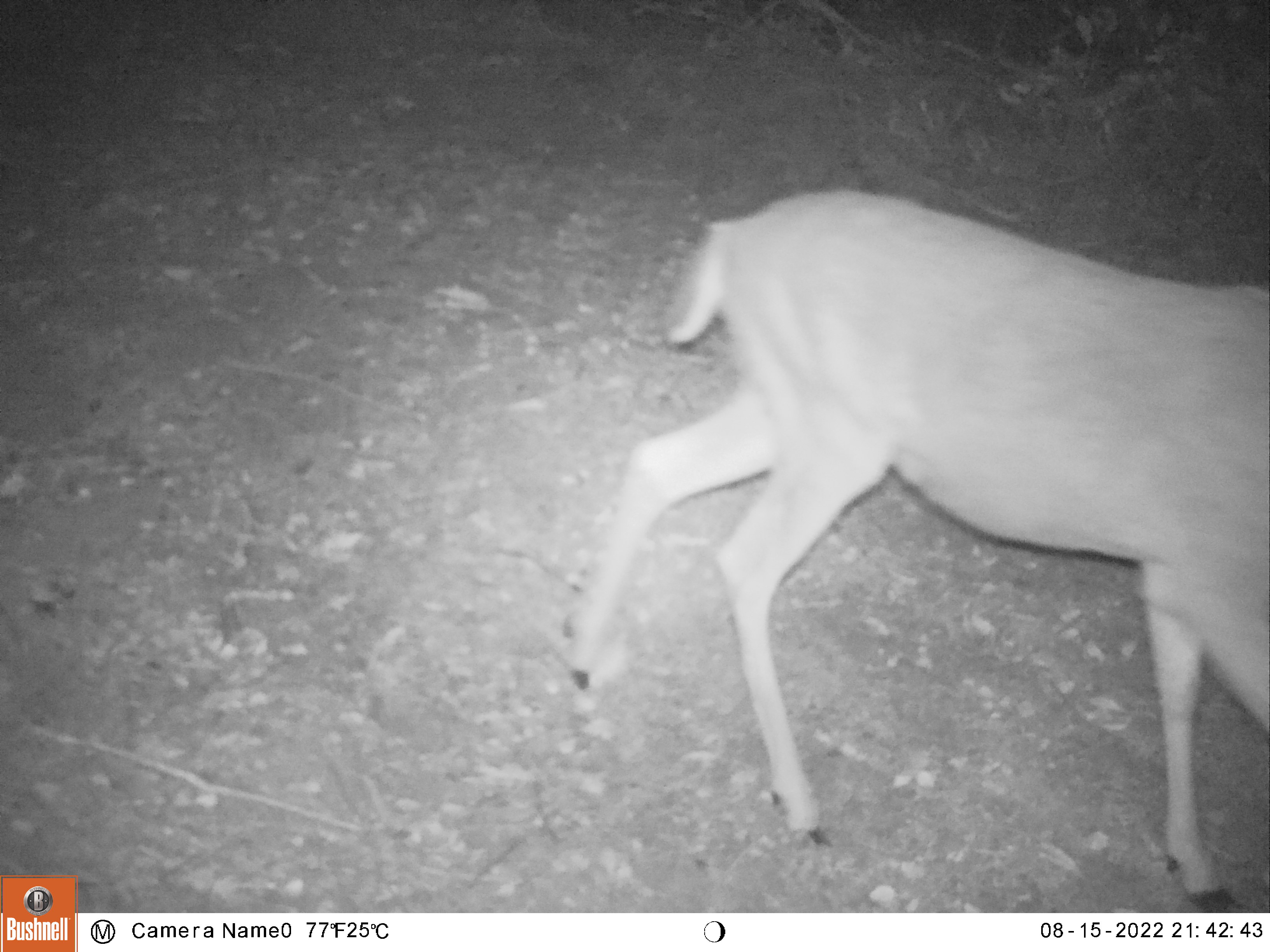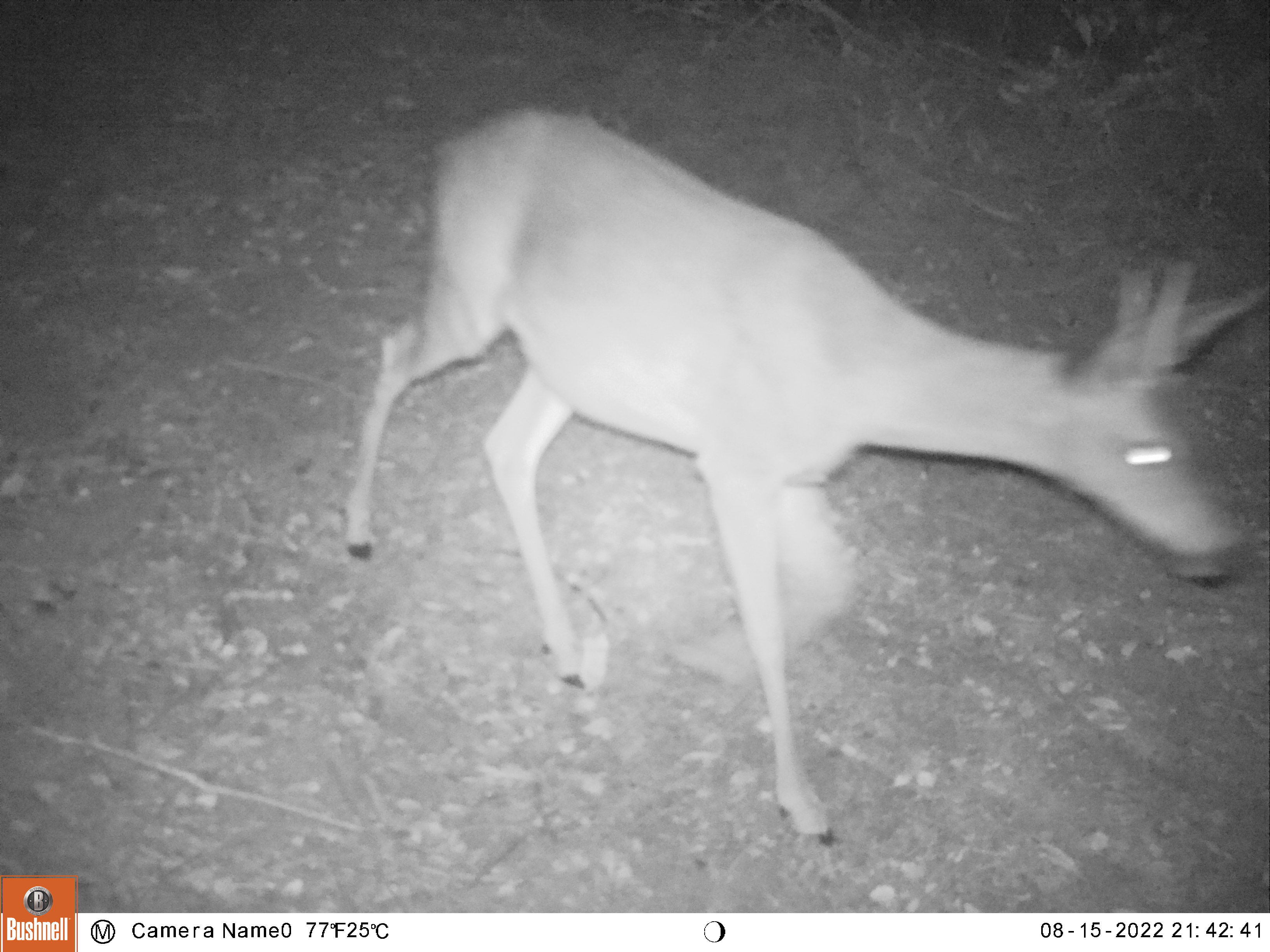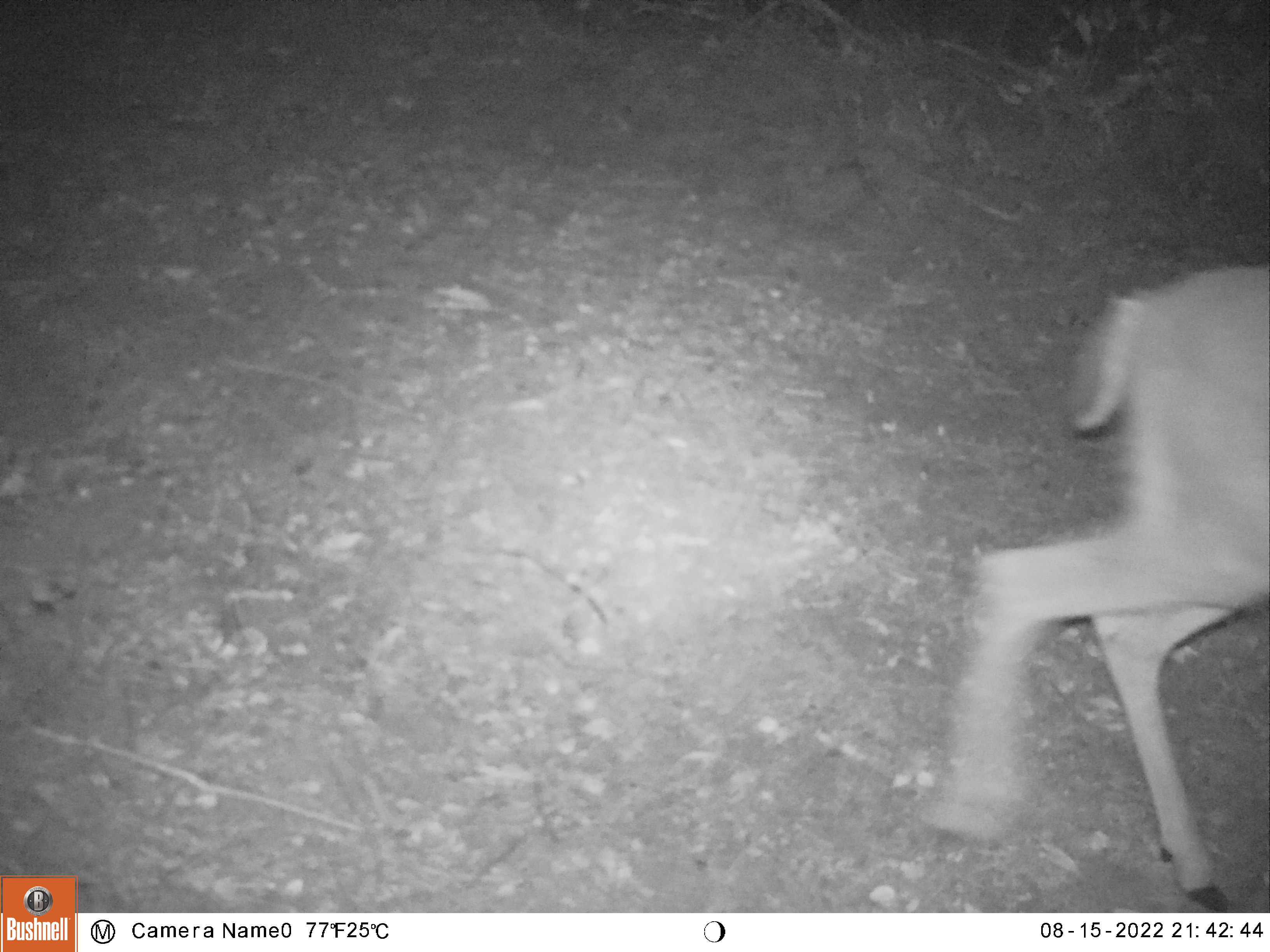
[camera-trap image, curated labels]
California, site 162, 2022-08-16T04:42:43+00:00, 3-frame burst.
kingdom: Animalia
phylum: Chordata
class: Mammalia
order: Artiodactyla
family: Cervidae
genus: Odocoileus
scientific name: Odocoileus hemionus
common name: mule deer